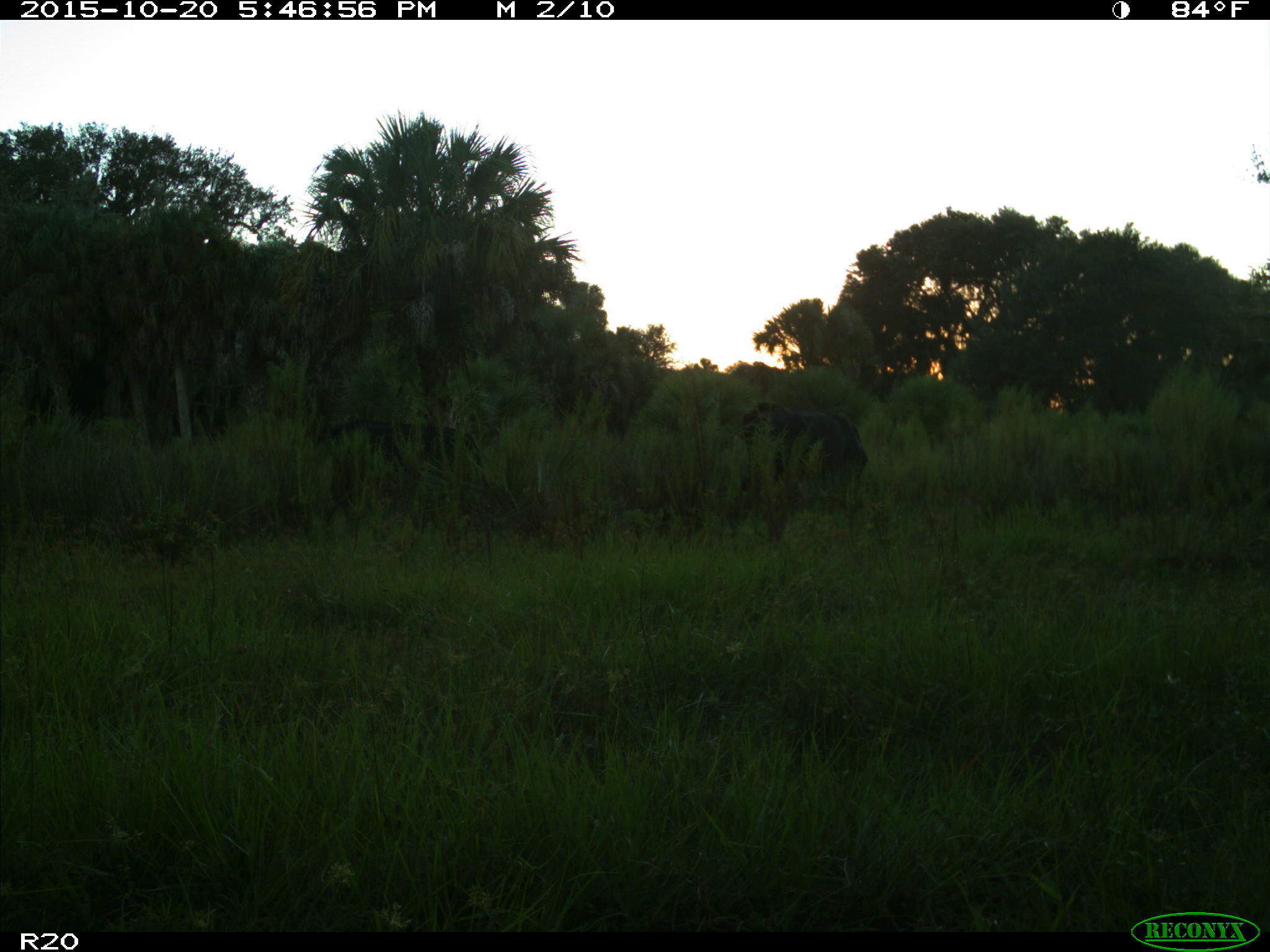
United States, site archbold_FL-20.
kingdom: Animalia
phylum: Chordata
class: Mammalia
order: Artiodactyla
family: Bovidae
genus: Bos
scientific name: Bos taurus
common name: domestic cow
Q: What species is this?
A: Bos taurus (domestic cow).